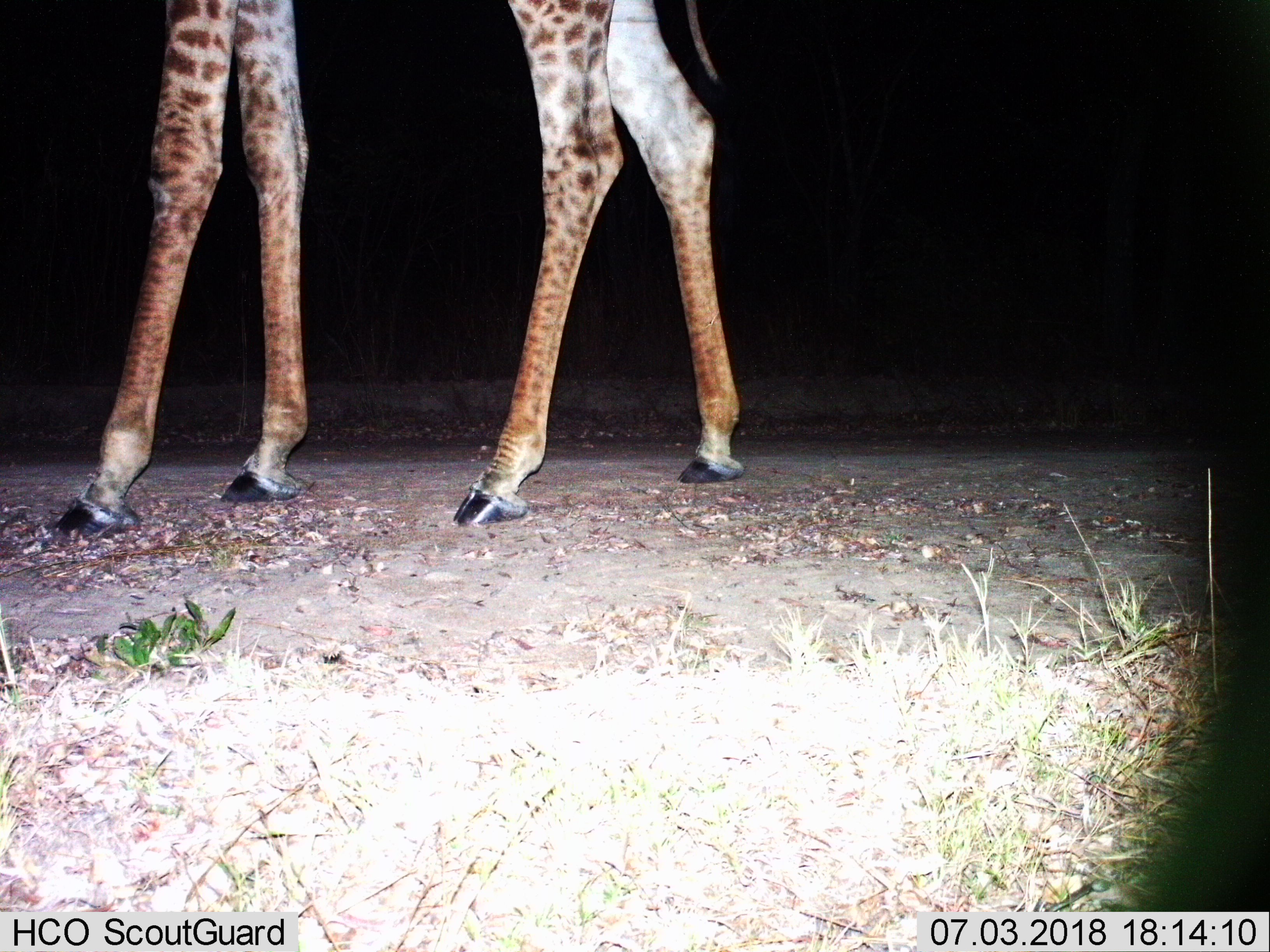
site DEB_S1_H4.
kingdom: Animalia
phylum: Chordata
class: Mammalia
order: Artiodactyla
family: Giraffidae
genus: Giraffa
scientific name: Giraffa camelopardalis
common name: giraffe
Giraffe (Giraffa camelopardalis), count 1. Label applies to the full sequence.